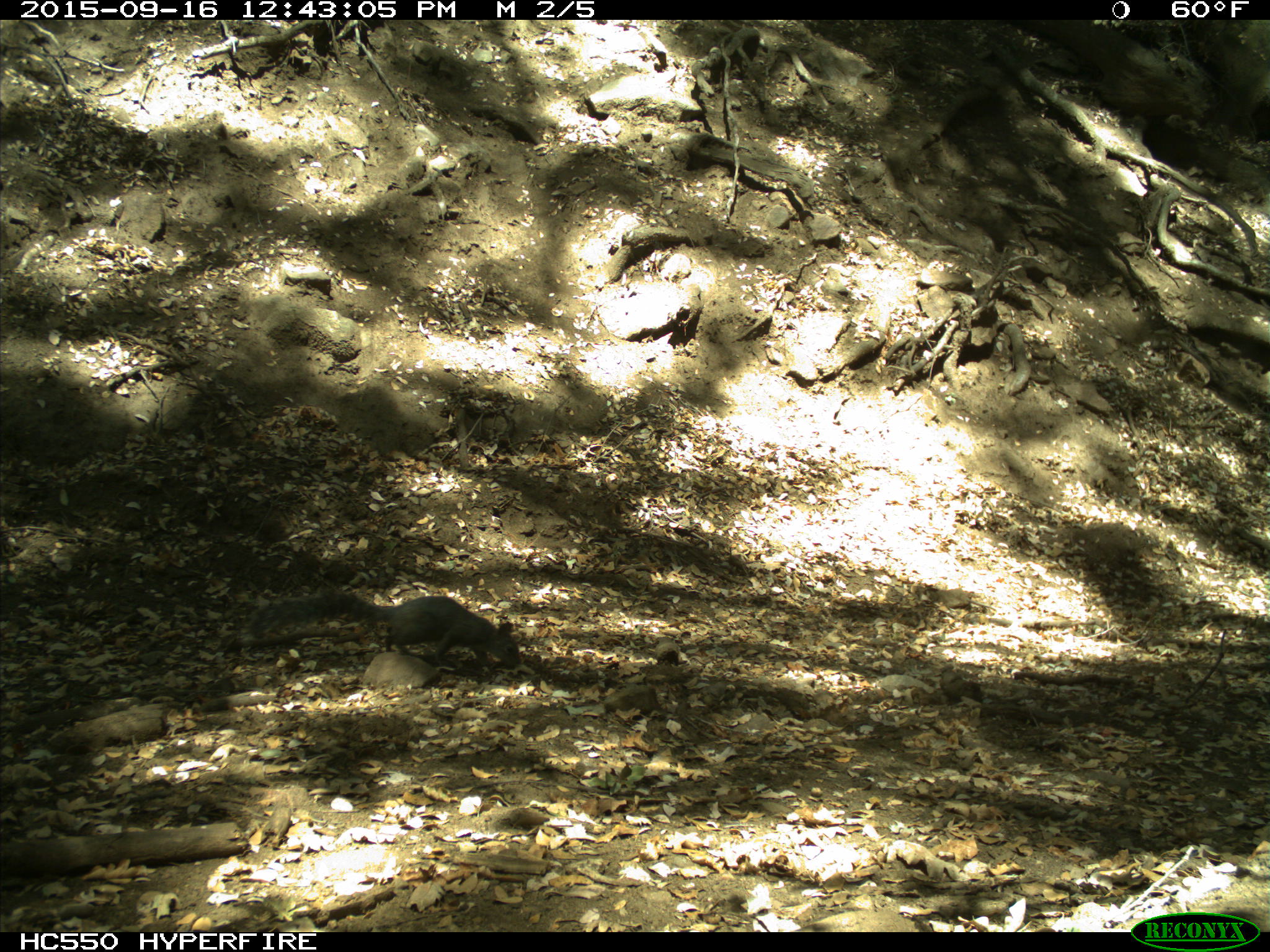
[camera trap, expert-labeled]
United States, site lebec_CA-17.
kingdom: Animalia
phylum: Chordata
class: Mammalia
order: Rodentia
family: Sciuridae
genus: Sciurus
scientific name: Sciurus carolinensis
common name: eastern gray squirrel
Sciurus carolinensis (eastern gray squirrel).